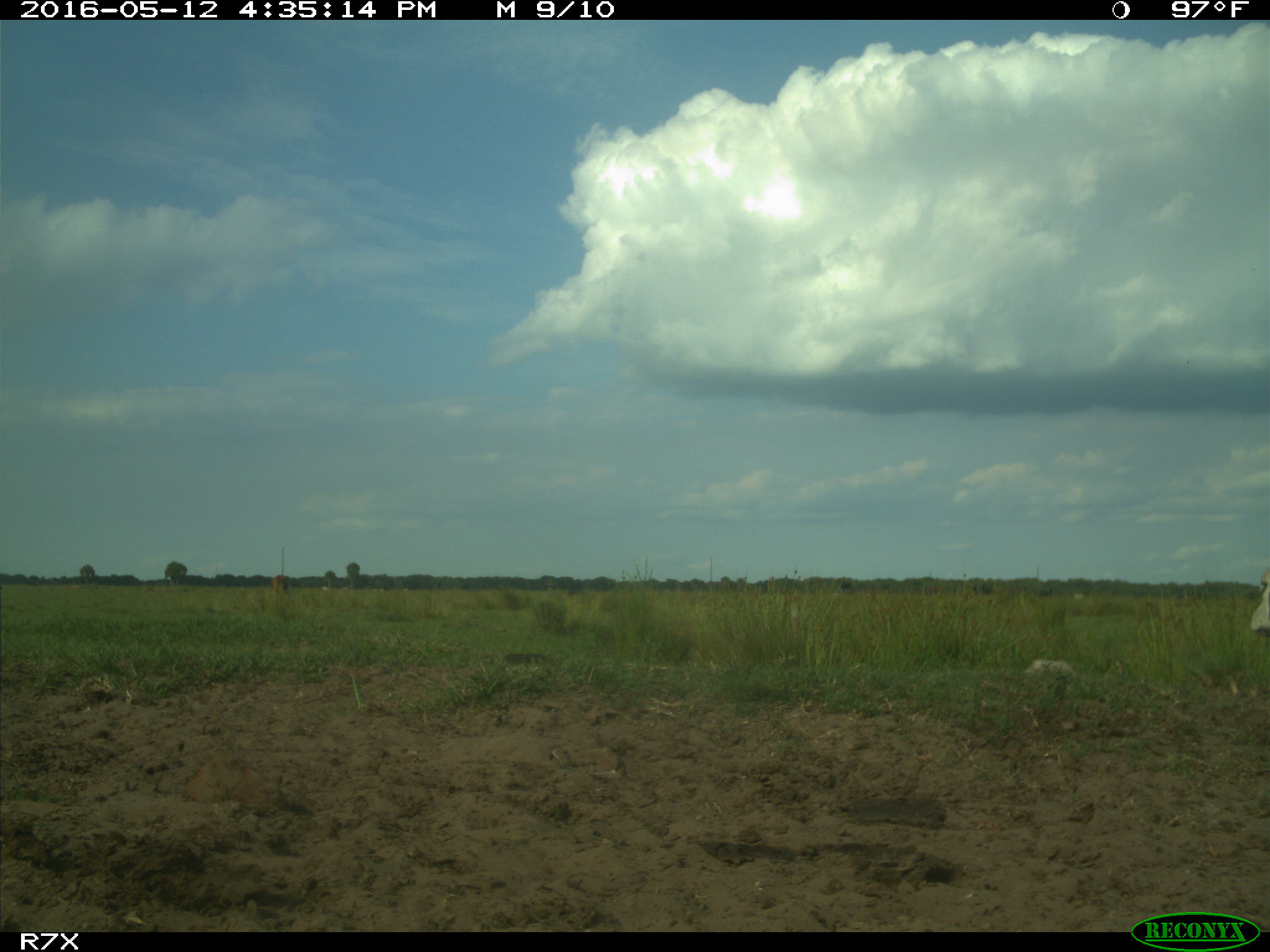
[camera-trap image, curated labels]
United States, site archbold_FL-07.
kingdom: Animalia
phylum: Chordata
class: Mammalia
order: Artiodactyla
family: Bovidae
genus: Bos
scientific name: Bos taurus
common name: domestic cow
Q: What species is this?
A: Bos taurus (domestic cow).